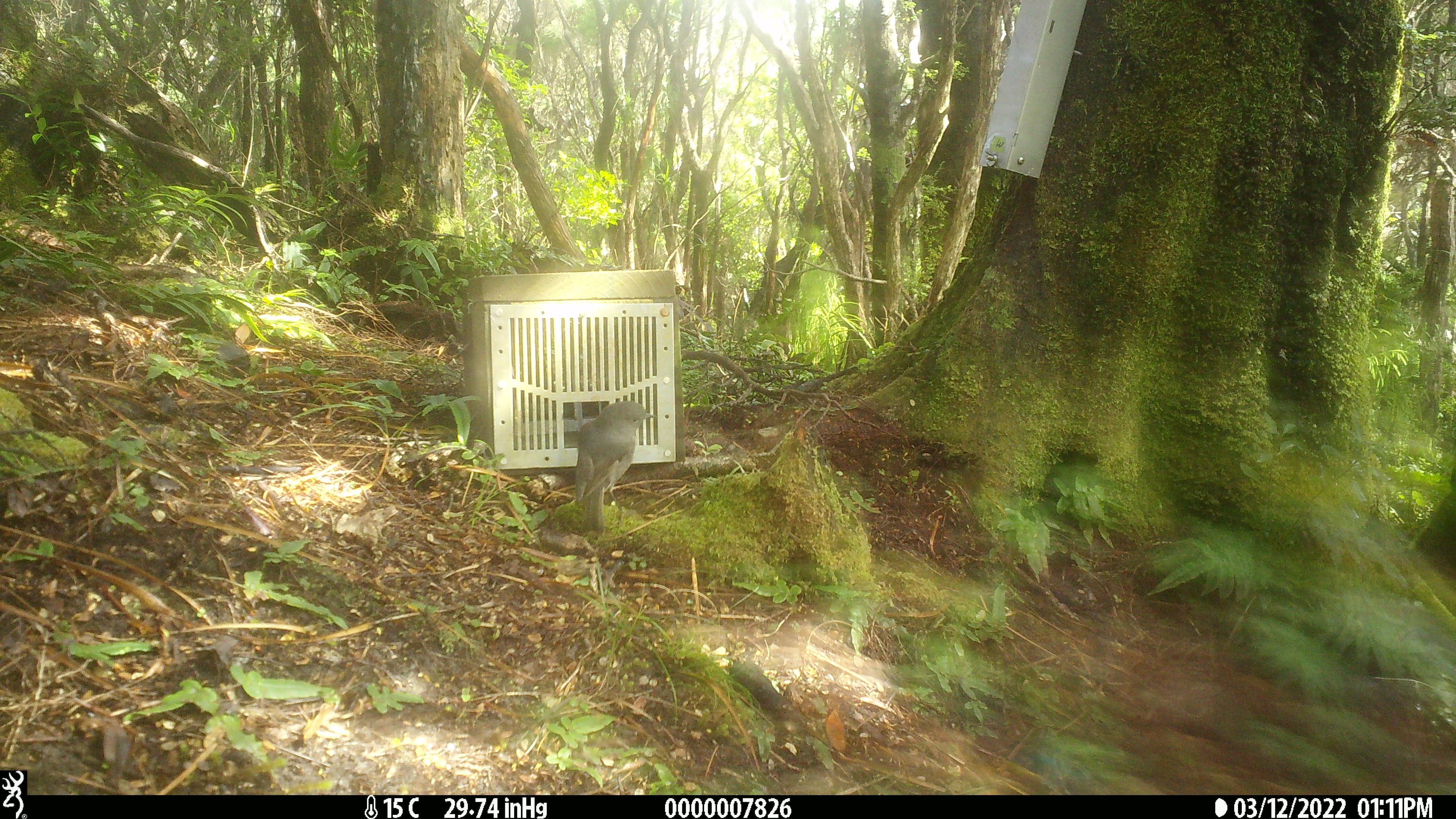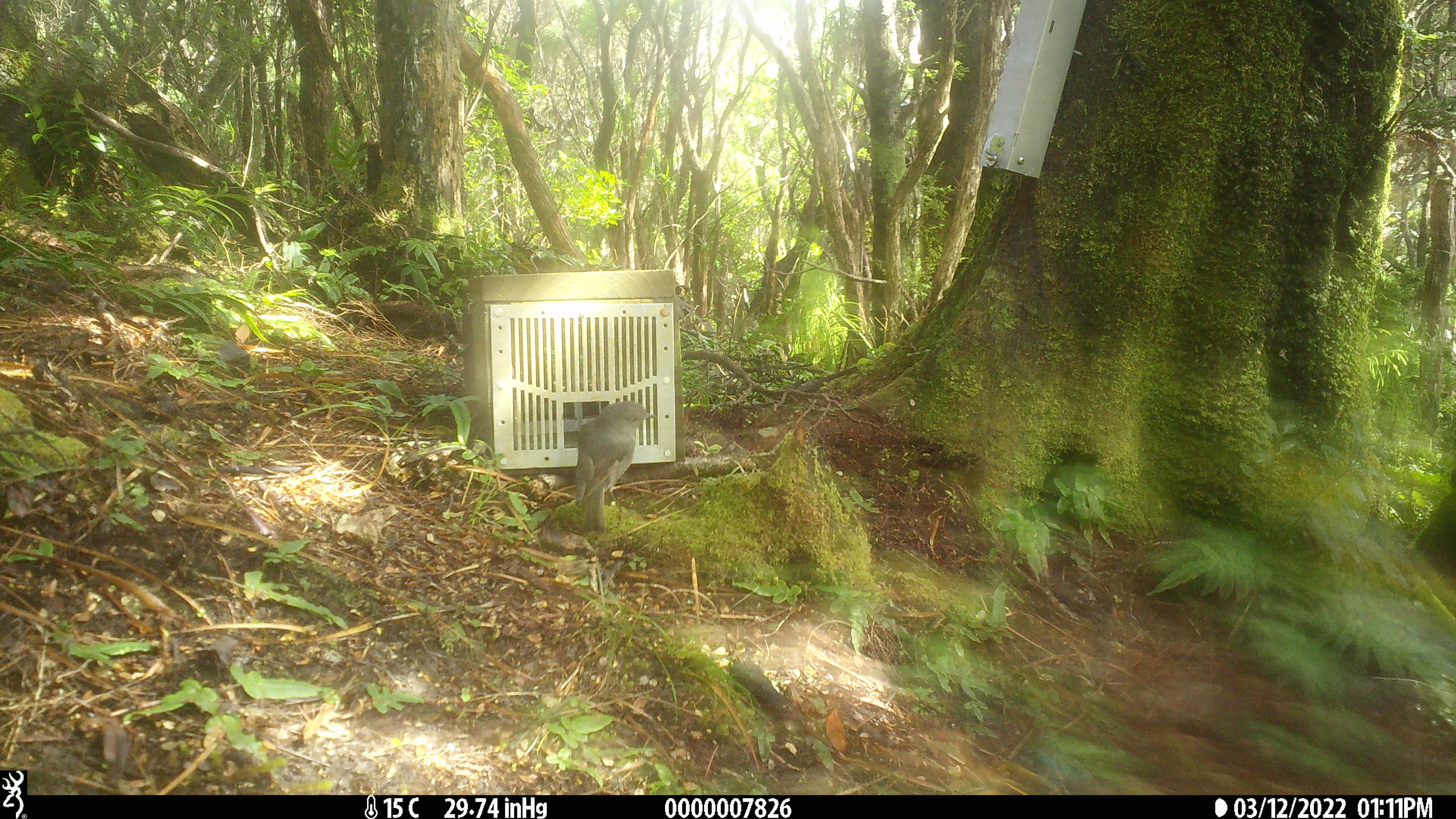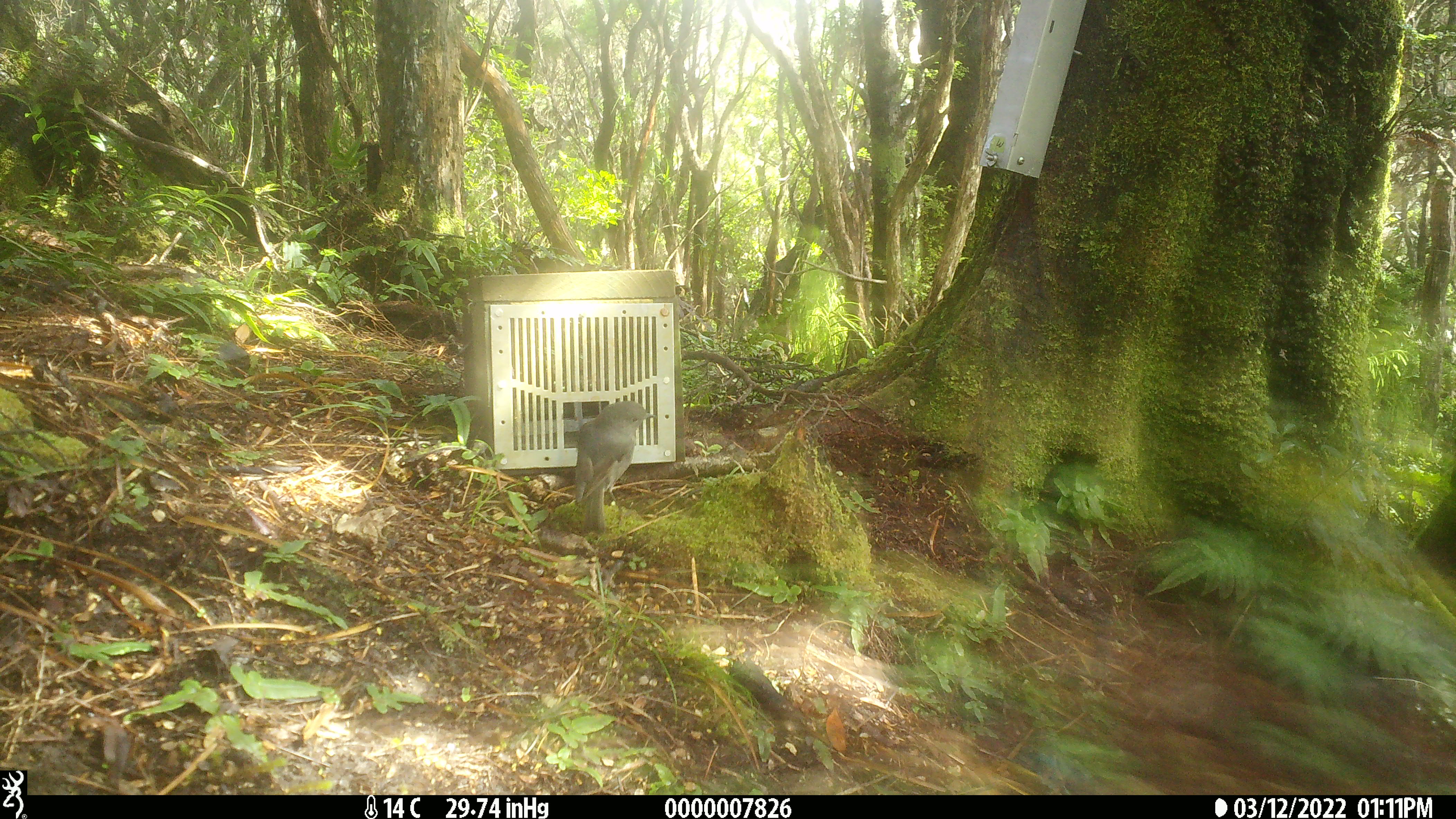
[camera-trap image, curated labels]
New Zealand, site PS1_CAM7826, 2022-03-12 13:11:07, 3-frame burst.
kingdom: Animalia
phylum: Chordata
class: Aves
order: Passeriformes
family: Petroicidae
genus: Petroica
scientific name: Petroica australis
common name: new zealand robin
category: robin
Robin (new zealand robin) (Petroica australis).